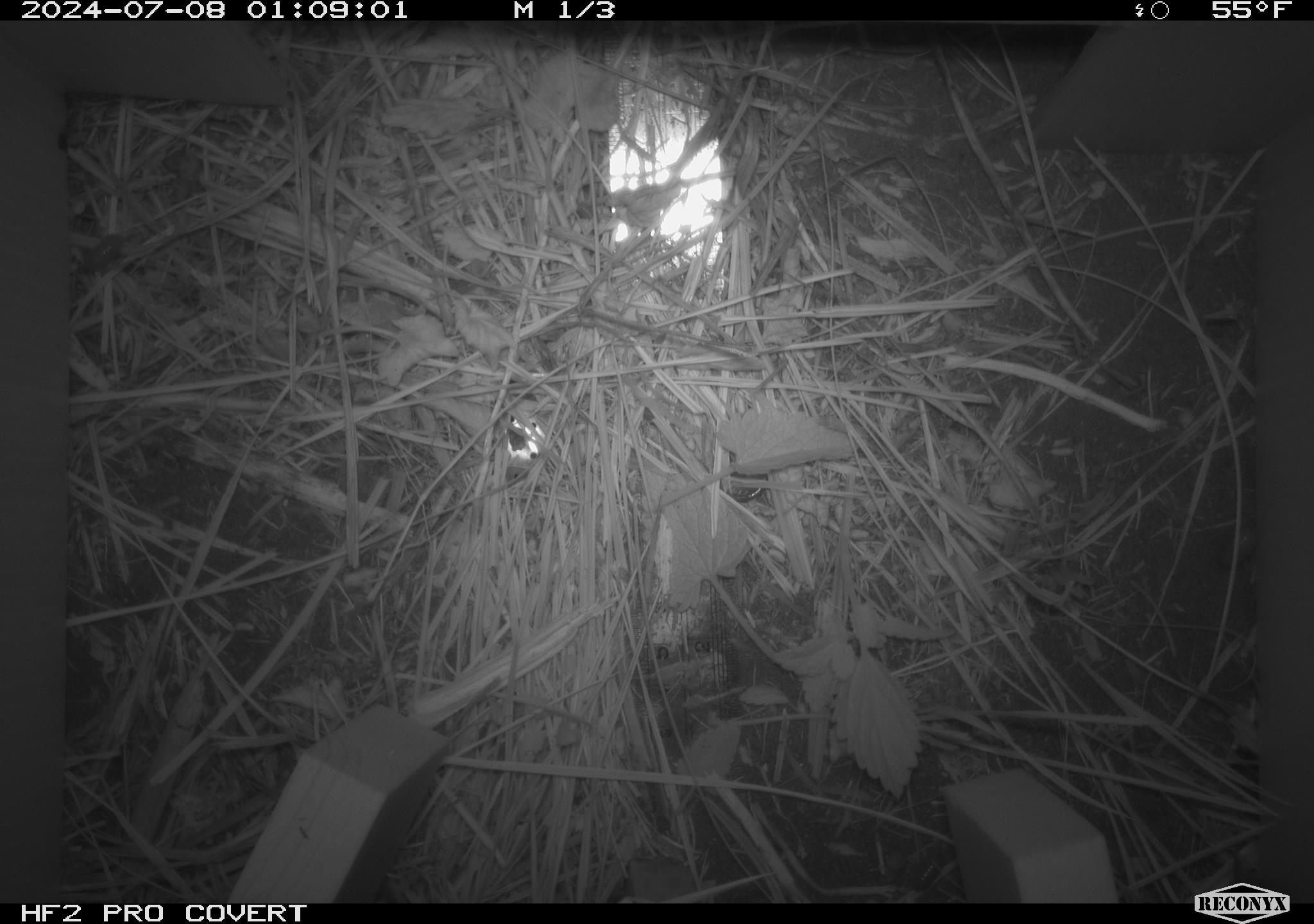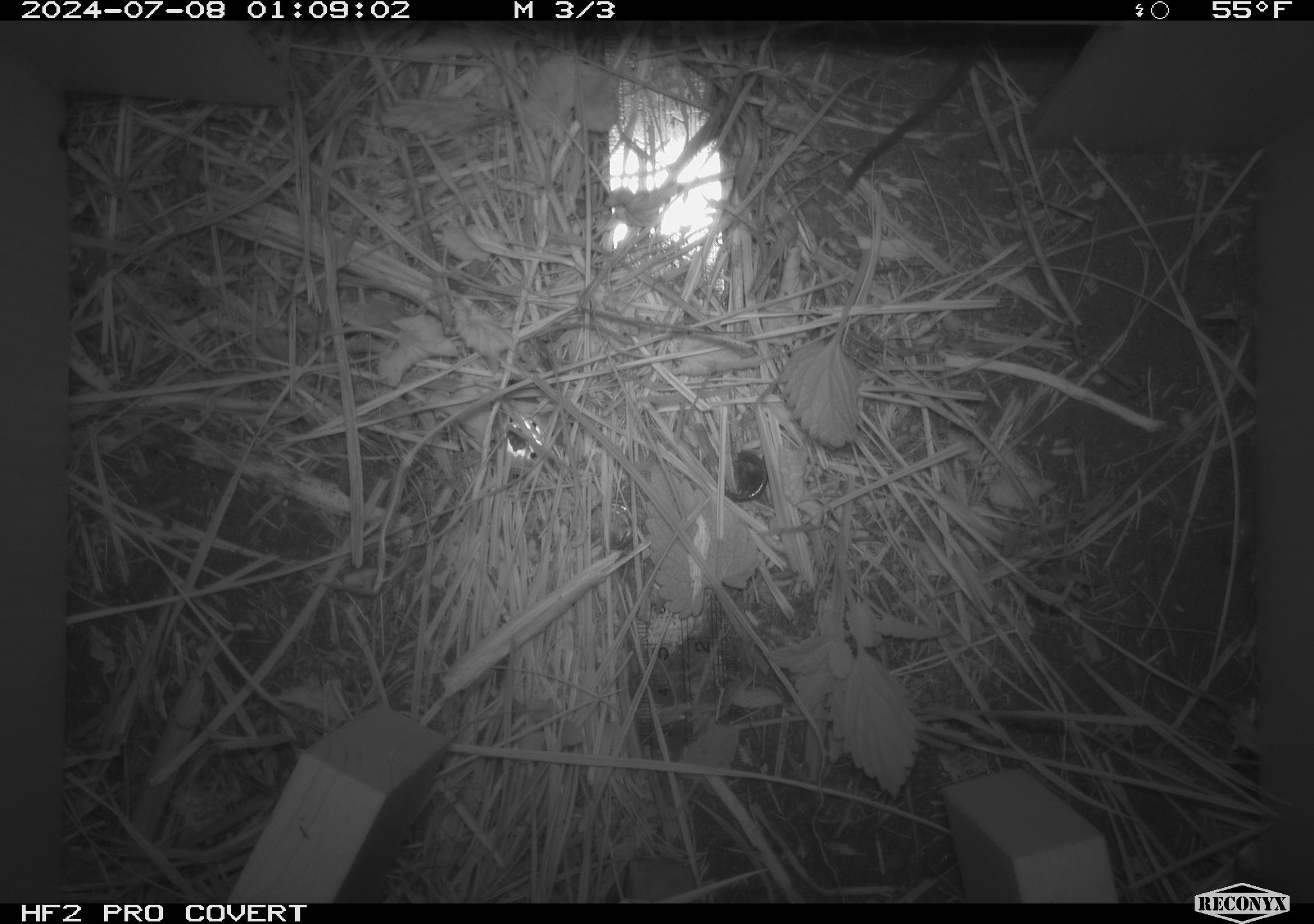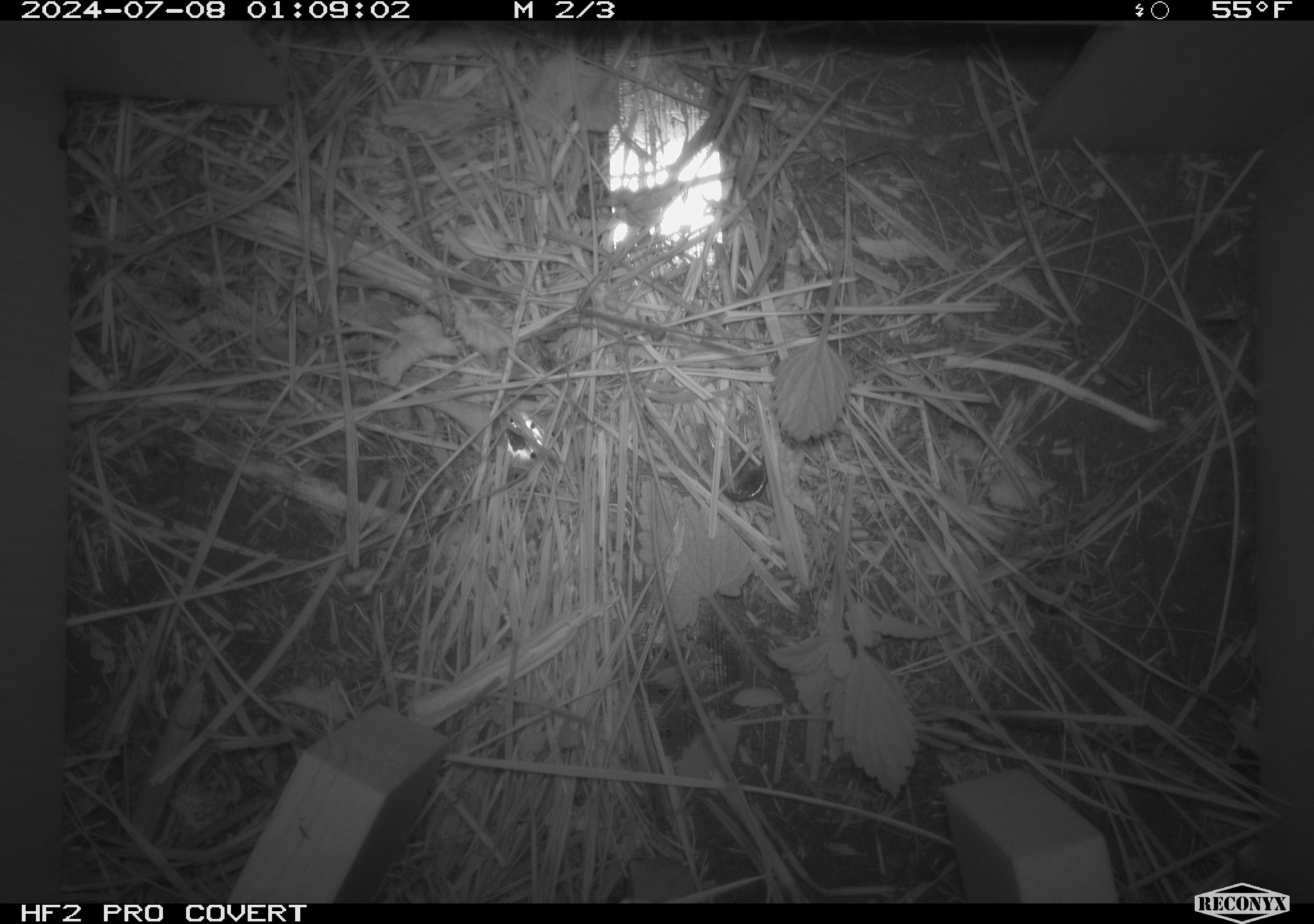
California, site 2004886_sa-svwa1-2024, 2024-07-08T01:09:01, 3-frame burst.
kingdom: Animalia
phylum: Arthropoda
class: Malacostraca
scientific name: Malacostraca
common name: amphipods, crabs, isopods, krill, lobsters and shrimps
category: malacostracan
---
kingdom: Animalia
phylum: Chordata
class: Mammalia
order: Rodentia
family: Cricetidae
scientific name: Arvicolinae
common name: voles, lemmings, and muskrats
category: arvicolinae subfamily